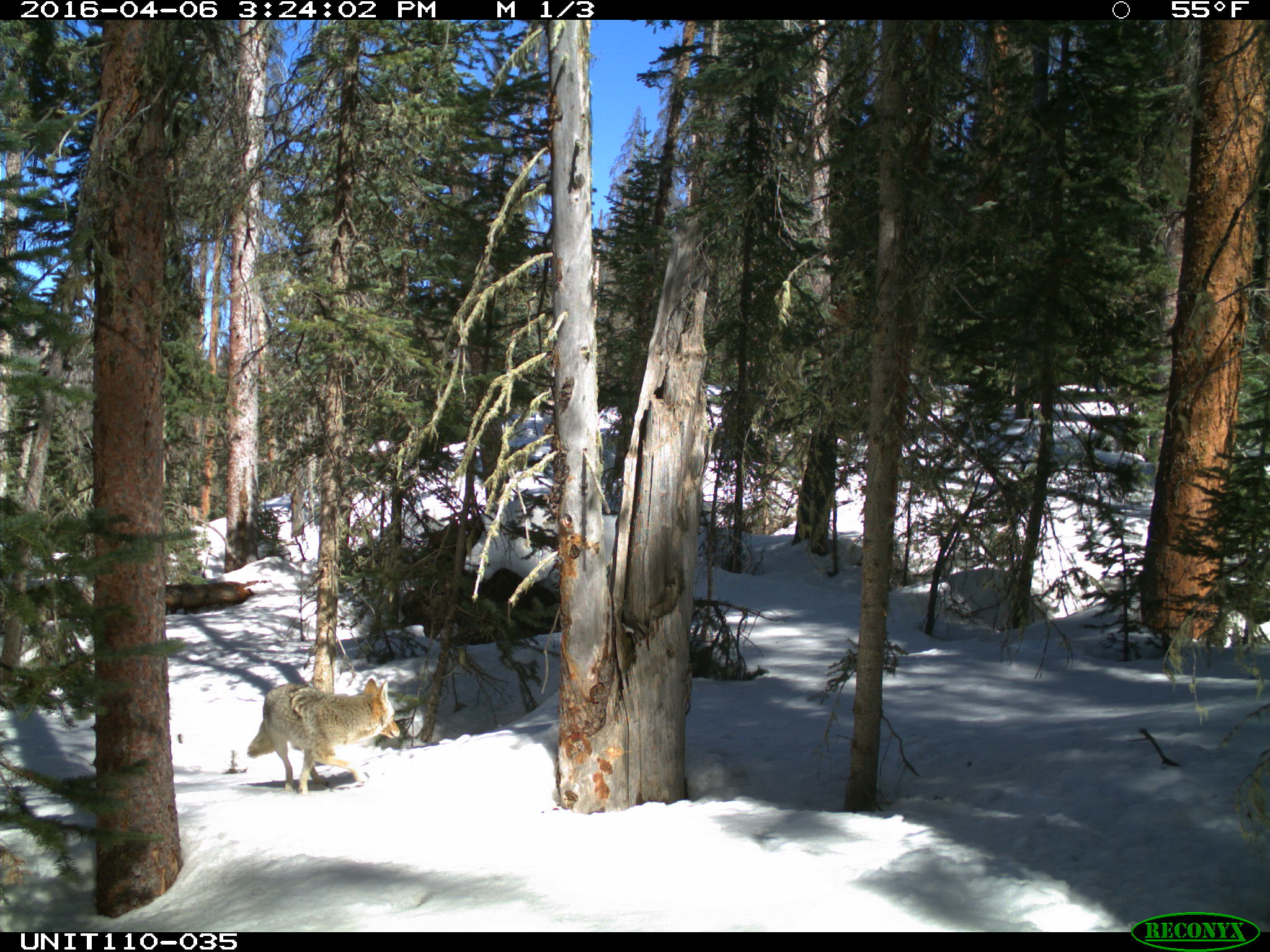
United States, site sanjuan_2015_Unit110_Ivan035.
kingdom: Animalia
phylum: Chordata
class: Mammalia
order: Carnivora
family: Canidae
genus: Canis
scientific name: Canis latrans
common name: coyote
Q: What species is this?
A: Canis latrans (coyote).